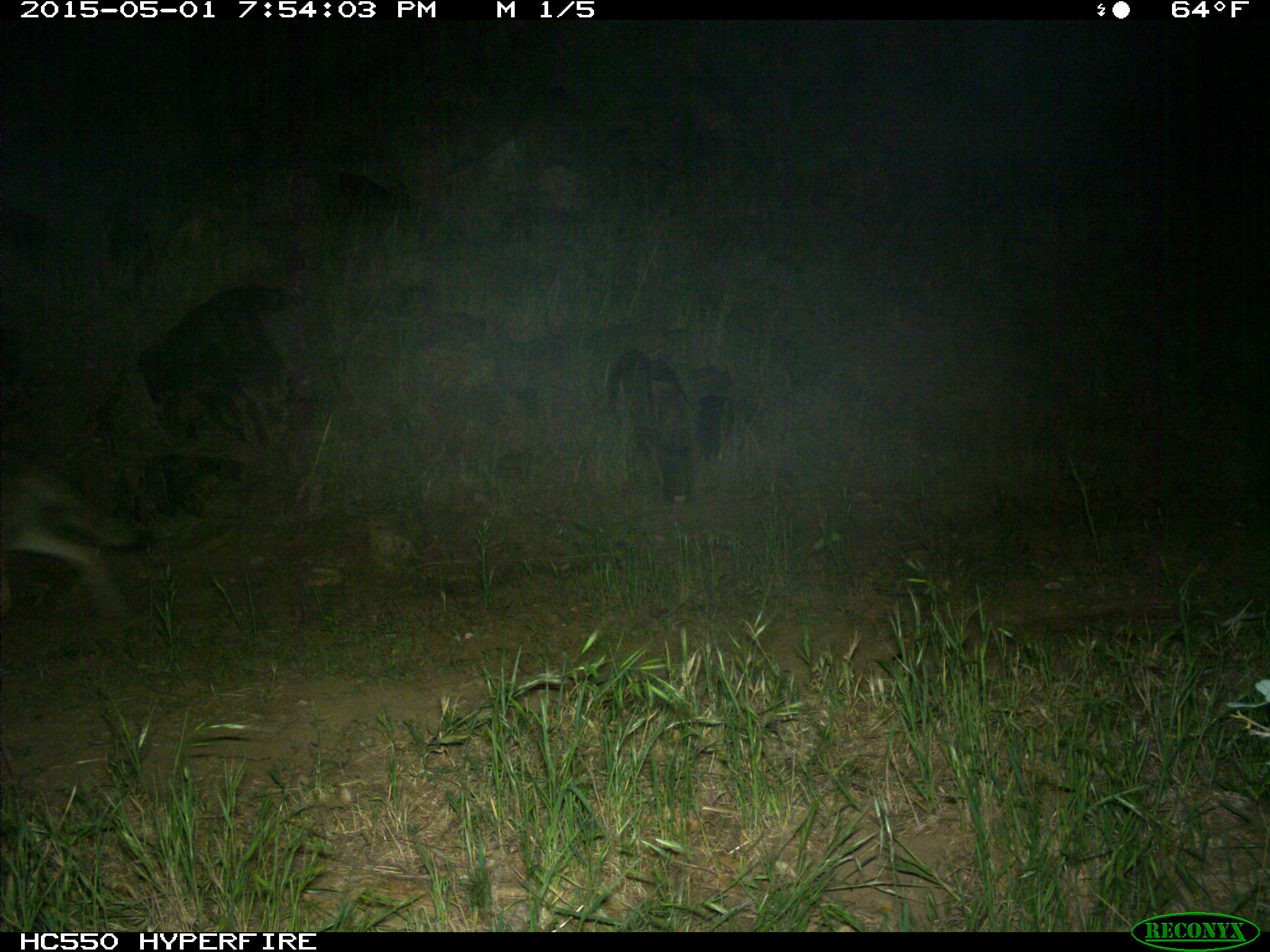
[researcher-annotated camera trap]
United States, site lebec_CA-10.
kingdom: Animalia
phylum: Chordata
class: Mammalia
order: Carnivora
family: Canidae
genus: Canis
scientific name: Canis latrans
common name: coyote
Canis latrans (coyote).